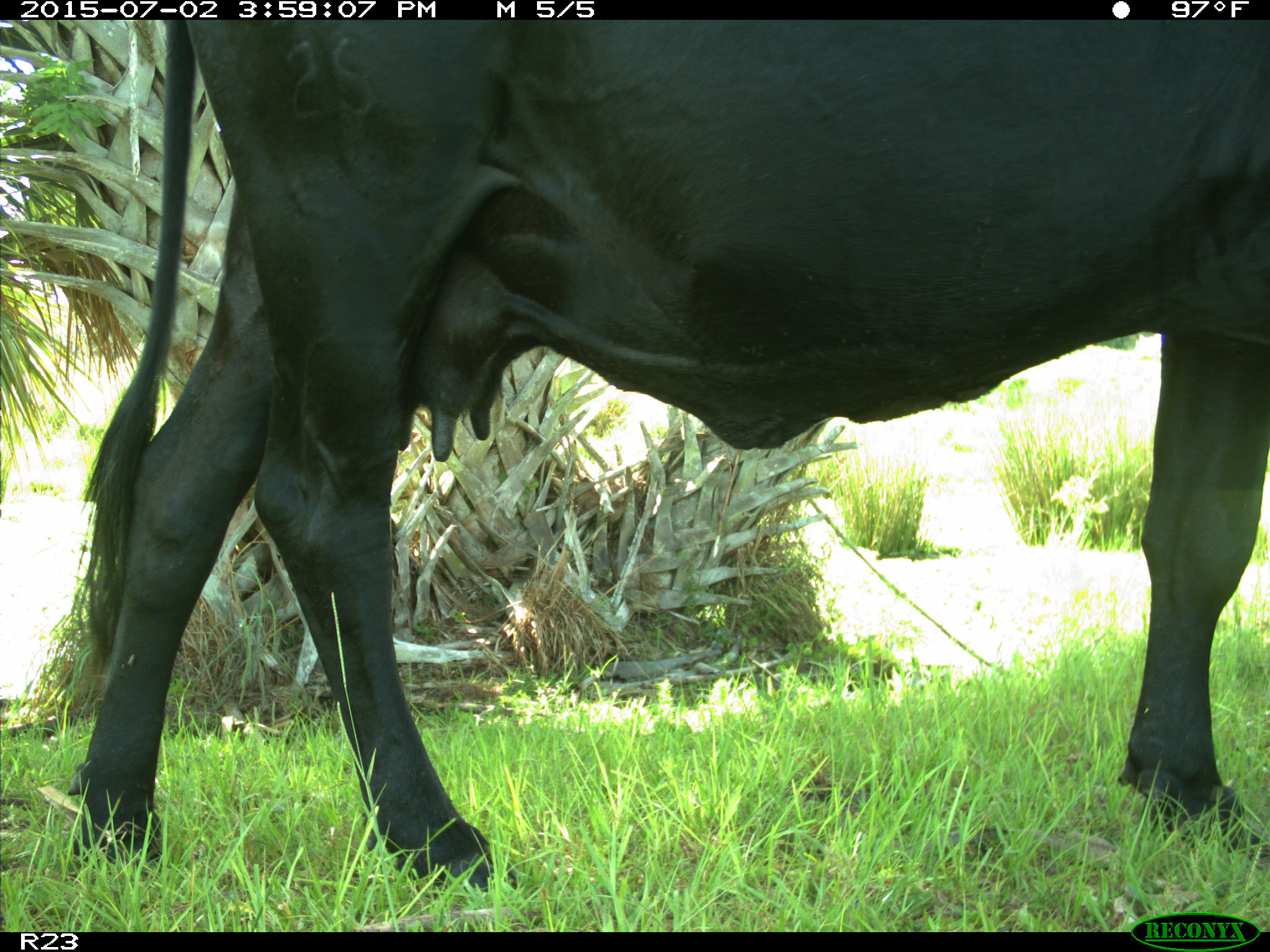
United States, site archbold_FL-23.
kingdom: Animalia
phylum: Chordata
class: Mammalia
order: Artiodactyla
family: Bovidae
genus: Bos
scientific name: Bos taurus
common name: domestic cow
Bos taurus (domestic cow).